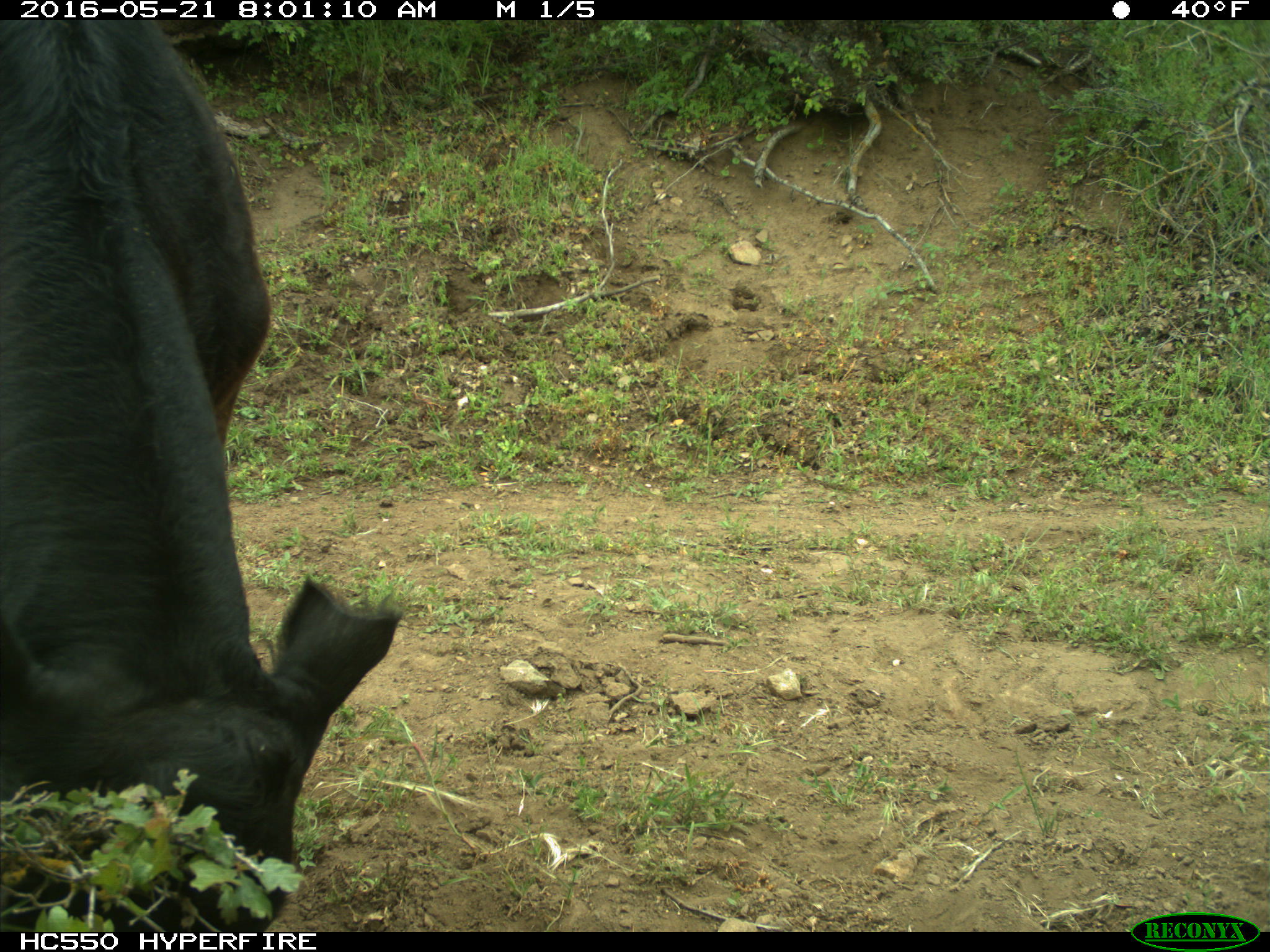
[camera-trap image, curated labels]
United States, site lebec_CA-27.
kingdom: Animalia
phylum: Chordata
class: Mammalia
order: Artiodactyla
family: Bovidae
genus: Bos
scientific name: Bos taurus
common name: domestic cow